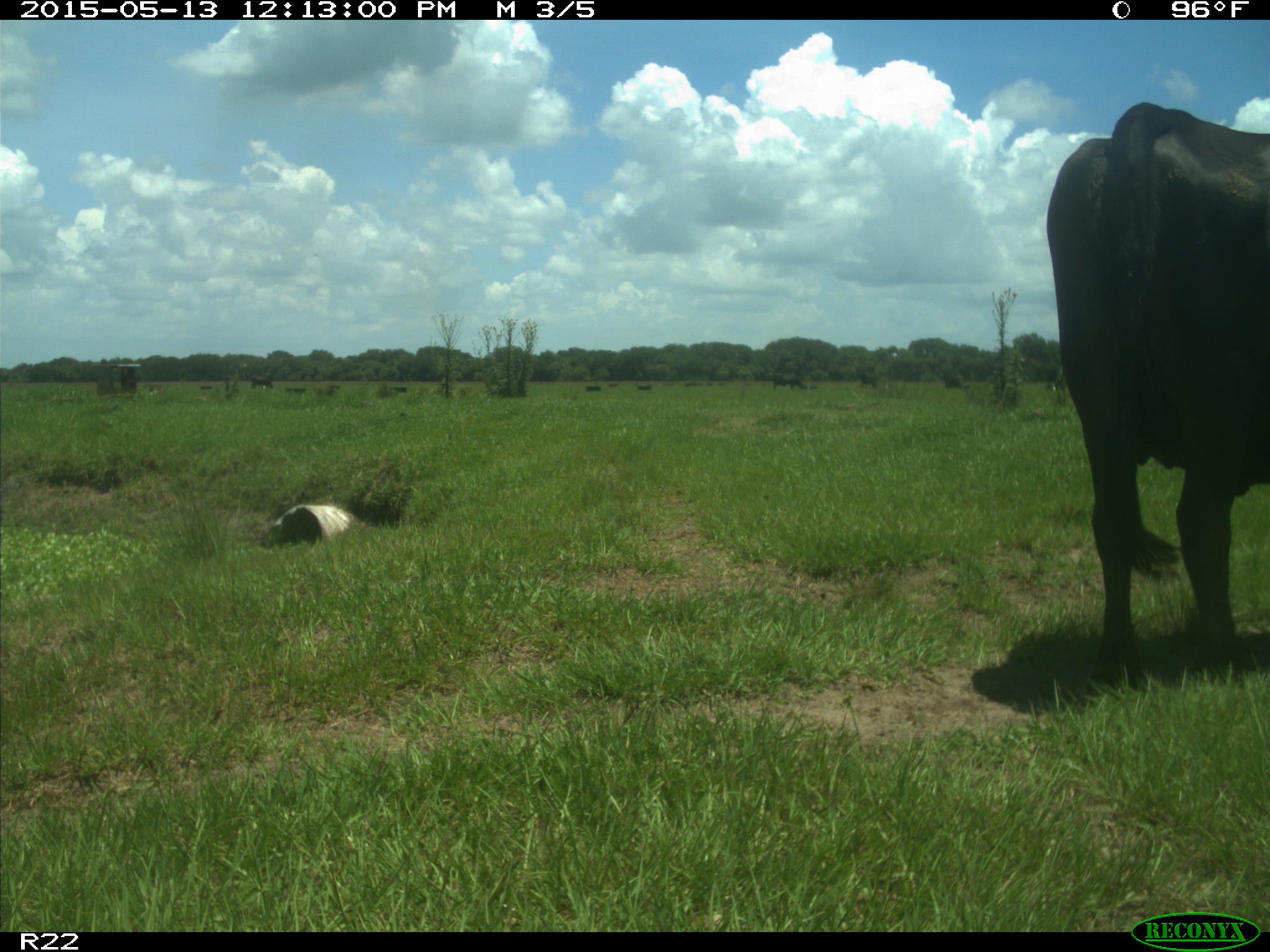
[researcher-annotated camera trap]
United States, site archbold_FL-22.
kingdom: Animalia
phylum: Chordata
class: Mammalia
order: Artiodactyla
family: Bovidae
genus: Bos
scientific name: Bos taurus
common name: domestic cow